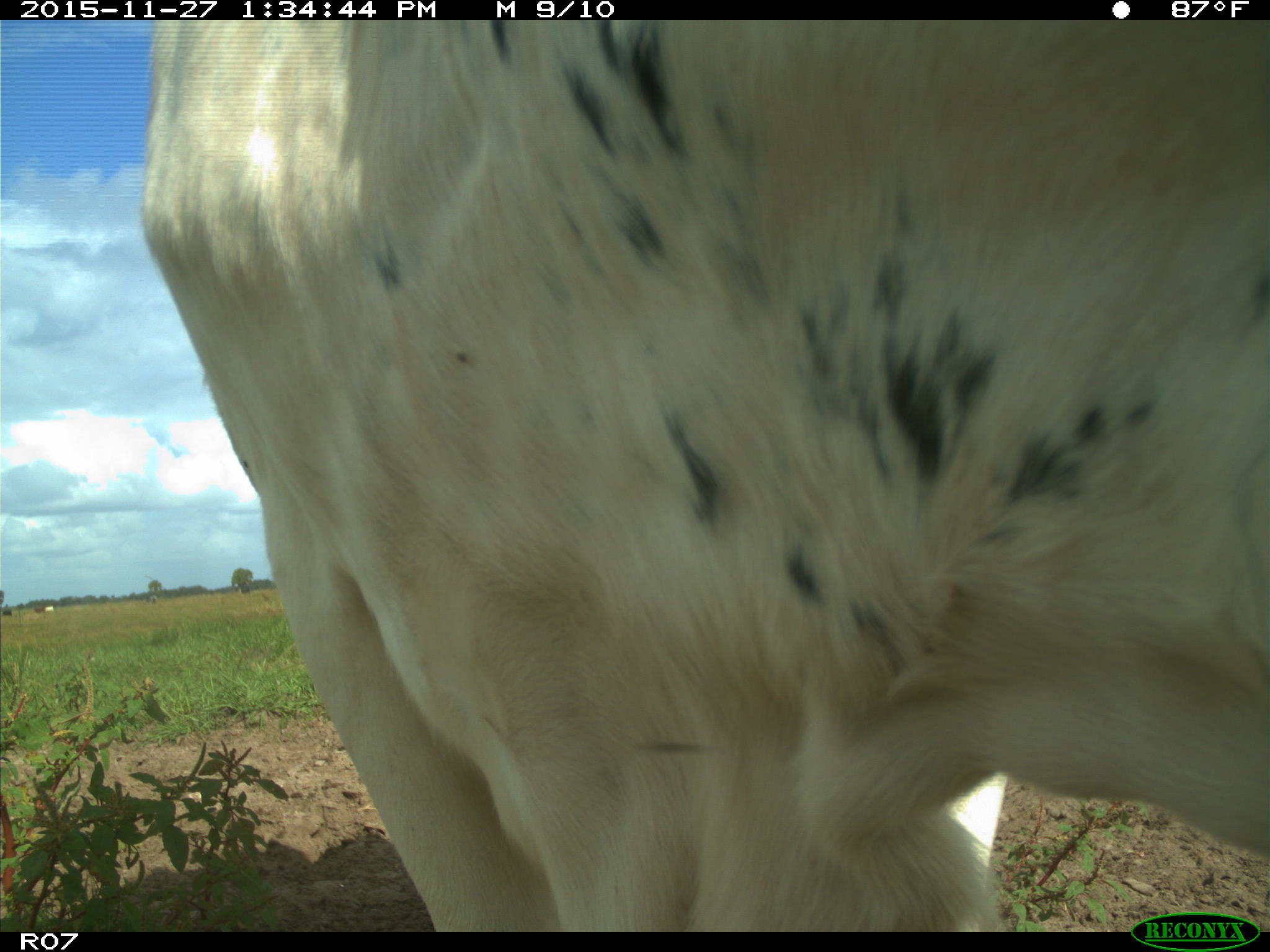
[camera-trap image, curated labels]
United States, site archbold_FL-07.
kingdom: Animalia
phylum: Chordata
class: Mammalia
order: Artiodactyla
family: Bovidae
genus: Bos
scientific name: Bos taurus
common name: domestic cow